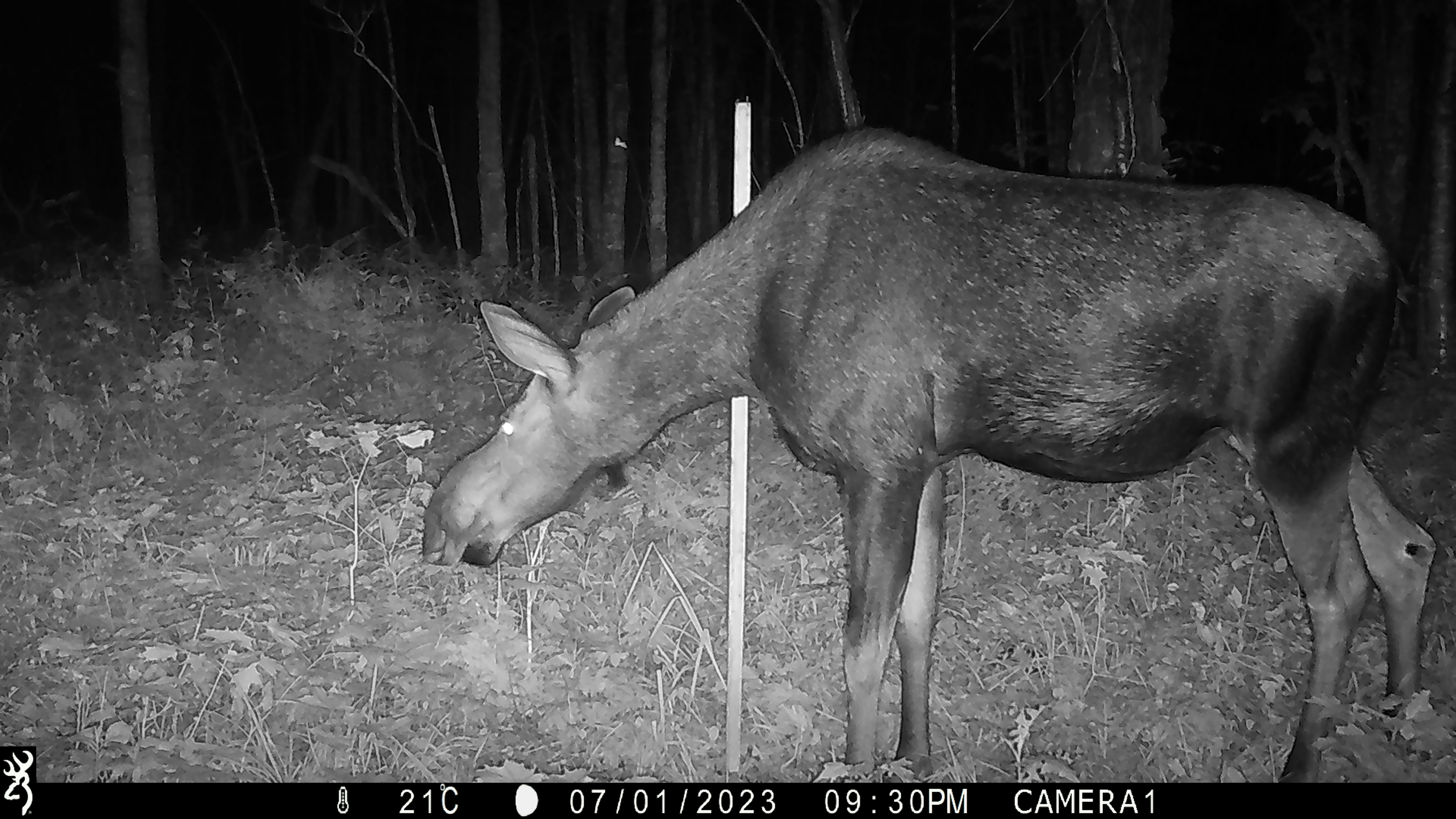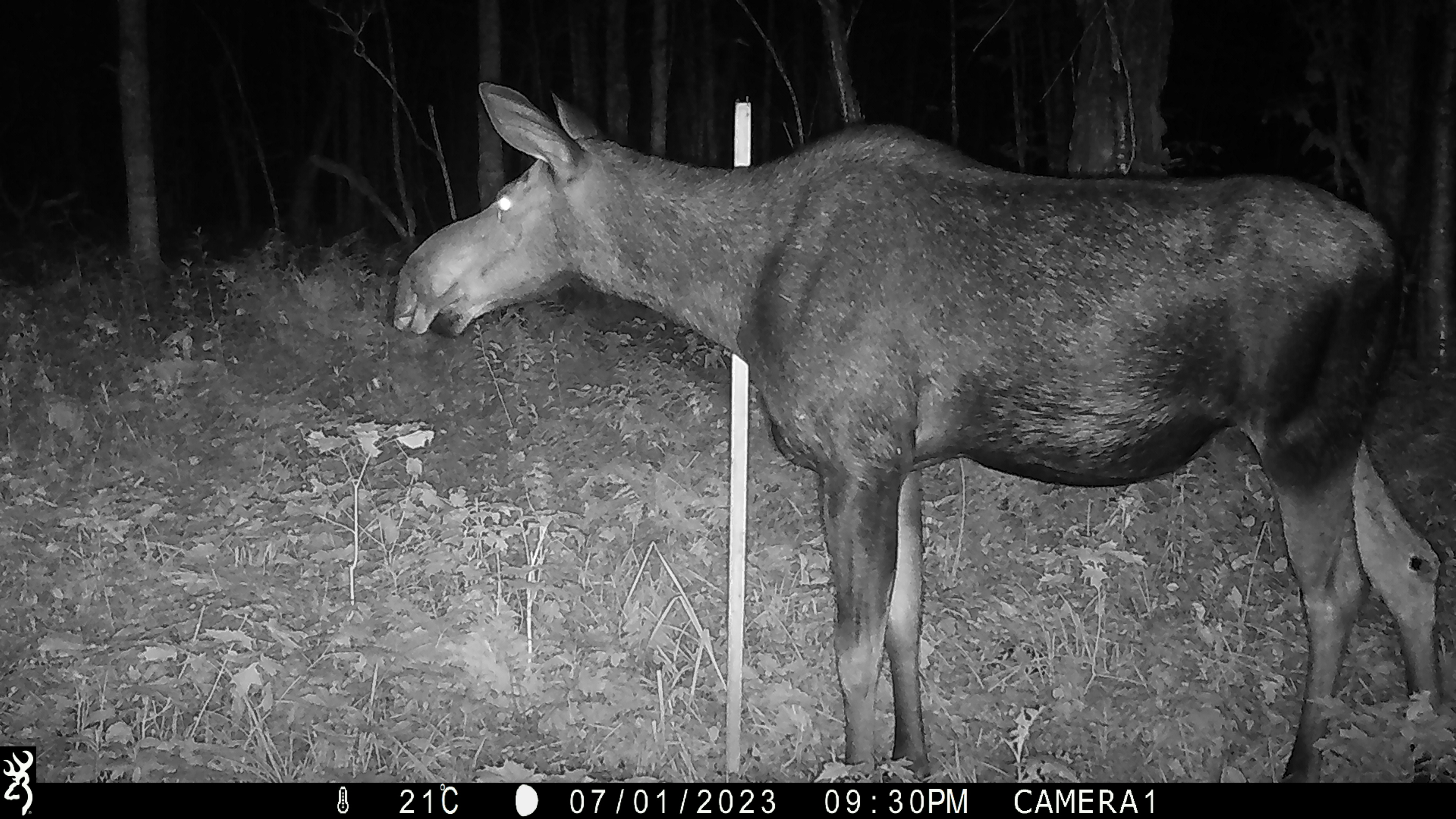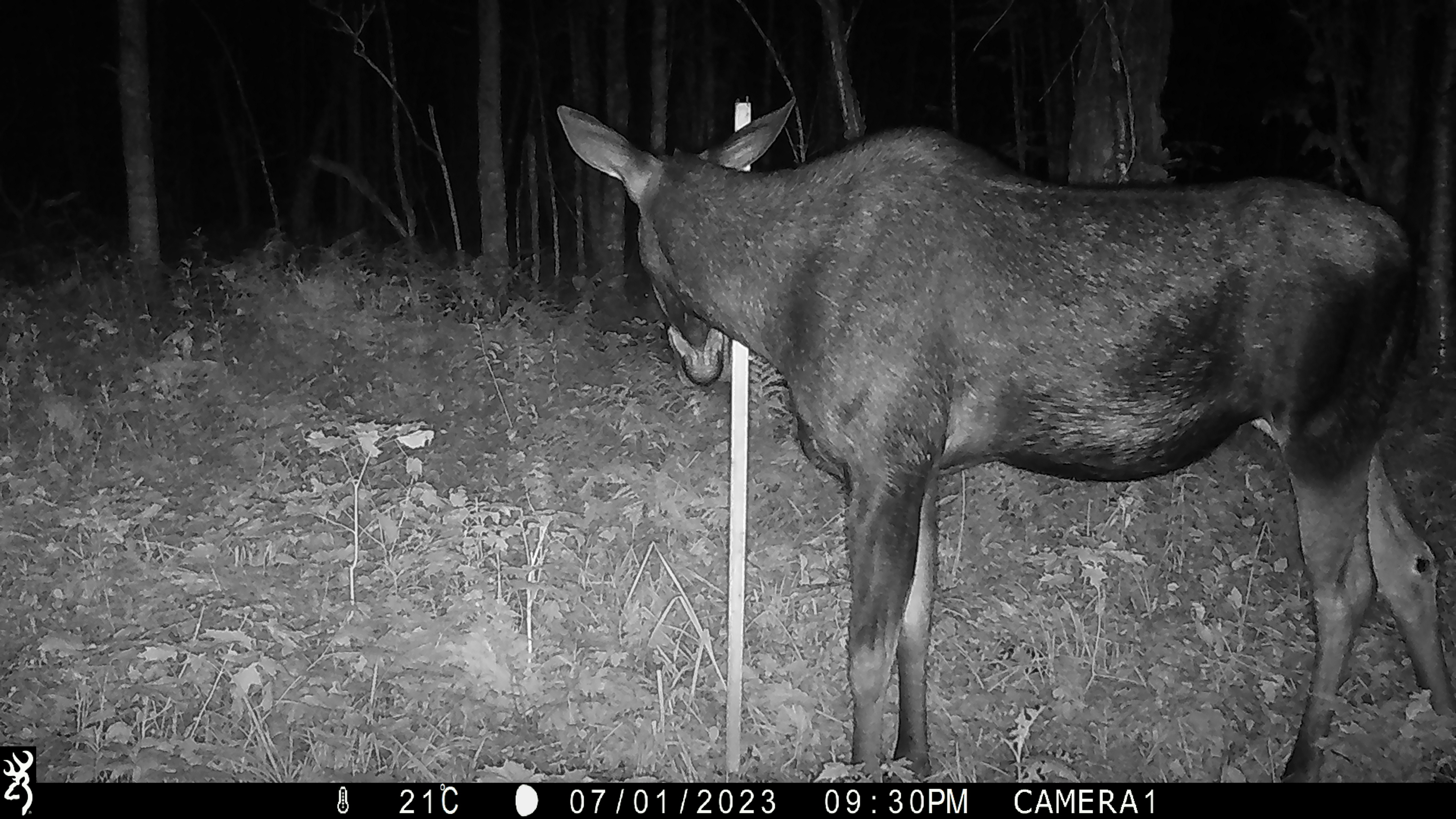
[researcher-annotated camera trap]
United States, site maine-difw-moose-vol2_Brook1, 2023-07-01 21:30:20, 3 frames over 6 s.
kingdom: Animalia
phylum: Chordata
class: Mammalia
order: Artiodactyla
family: Cervidae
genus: Alces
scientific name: Alces alces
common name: moose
Moose (Alces alces).